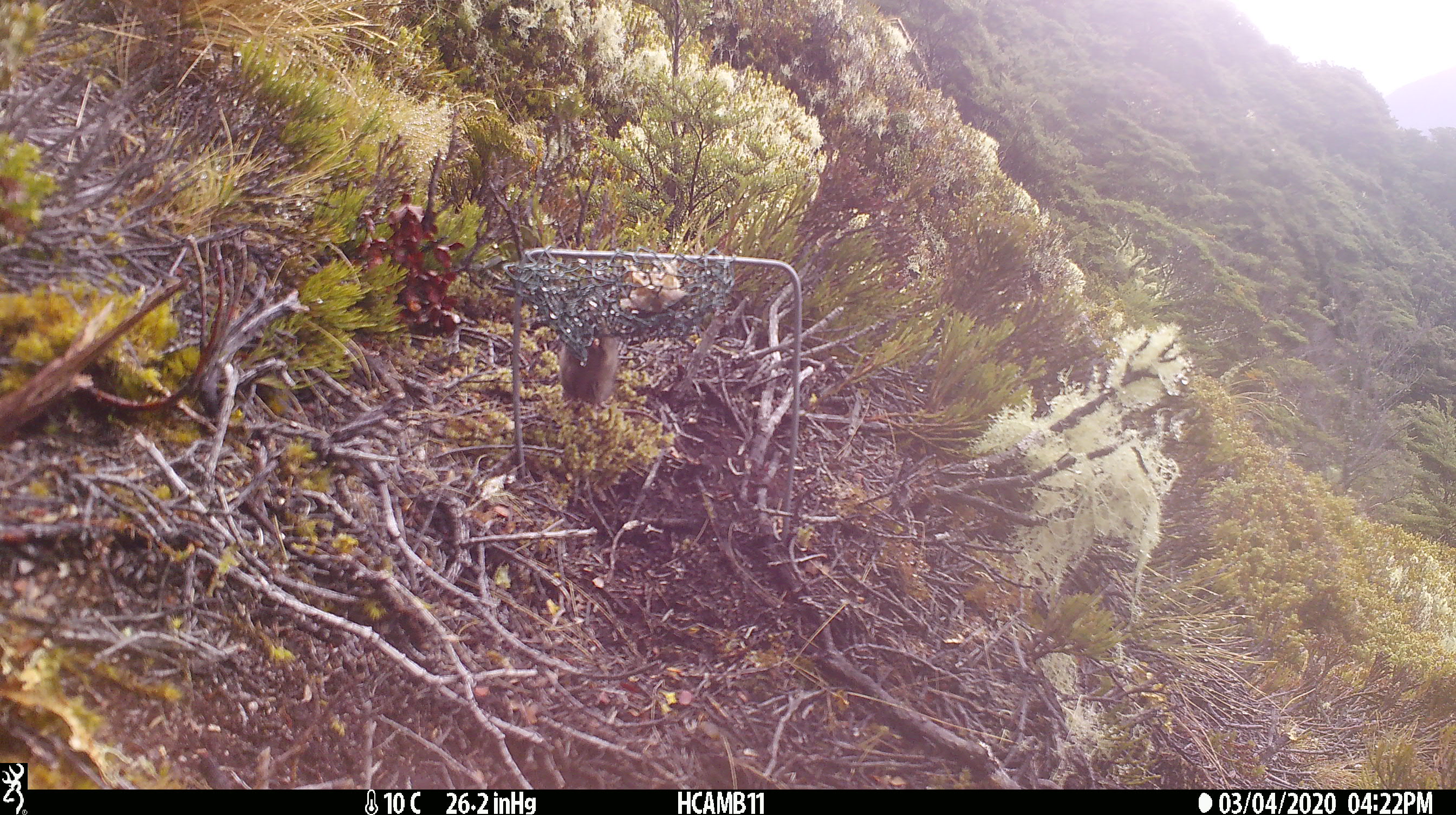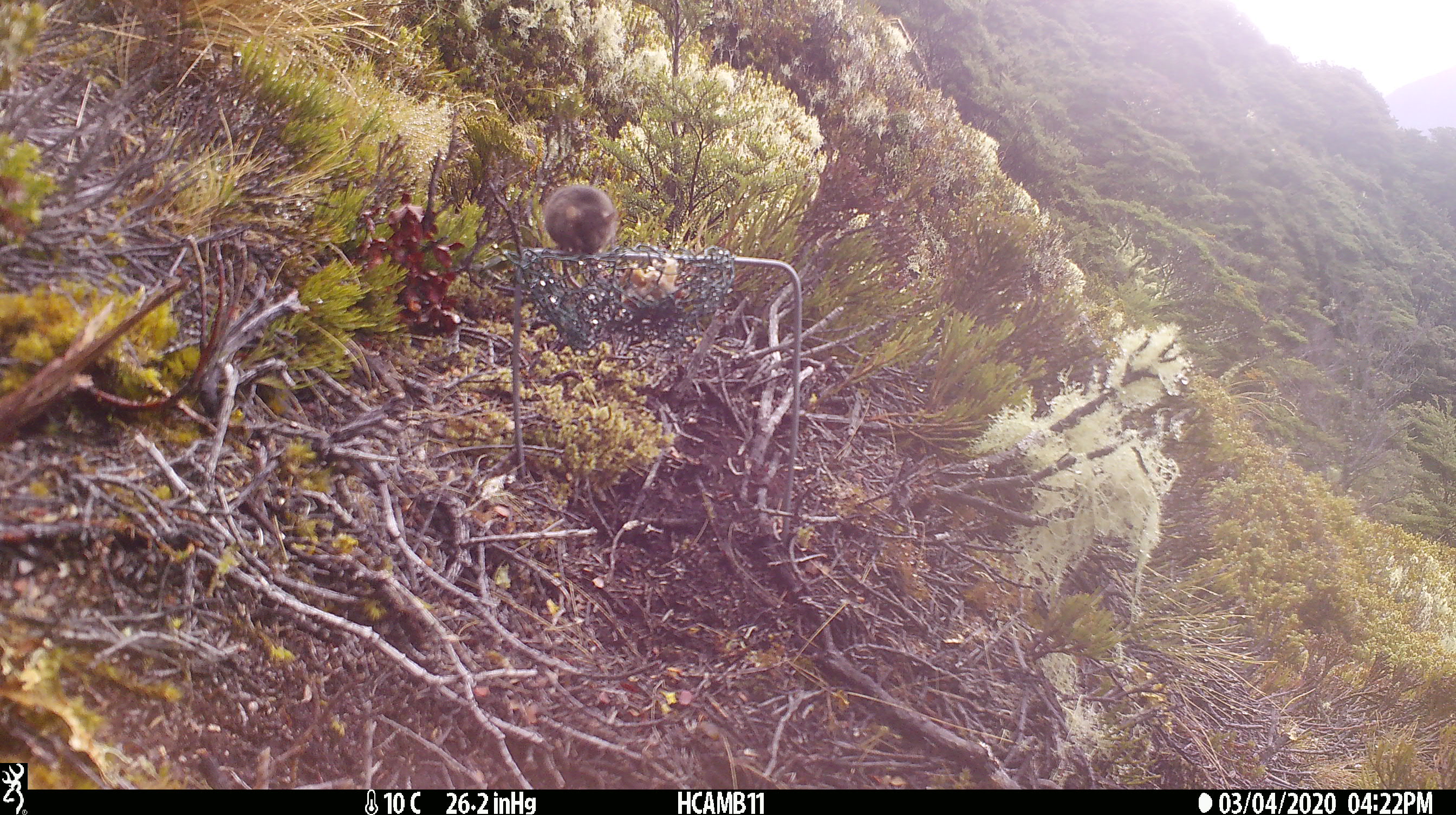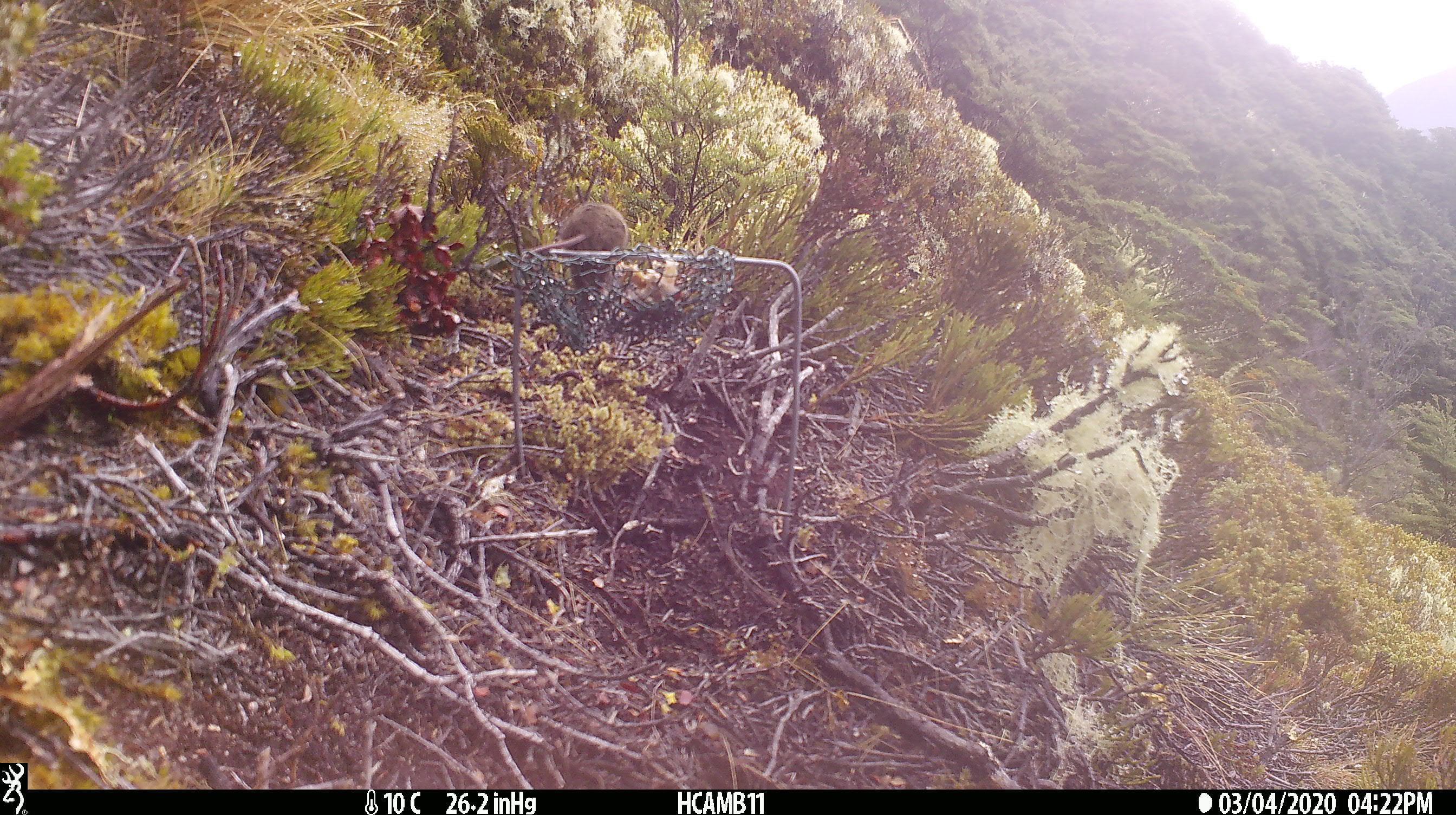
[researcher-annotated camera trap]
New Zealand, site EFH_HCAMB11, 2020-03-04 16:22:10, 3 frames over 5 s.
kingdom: Animalia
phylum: Chordata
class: Mammalia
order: Rodentia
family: Muridae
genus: Mus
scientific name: Mus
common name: mouse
Mouse (Mus).